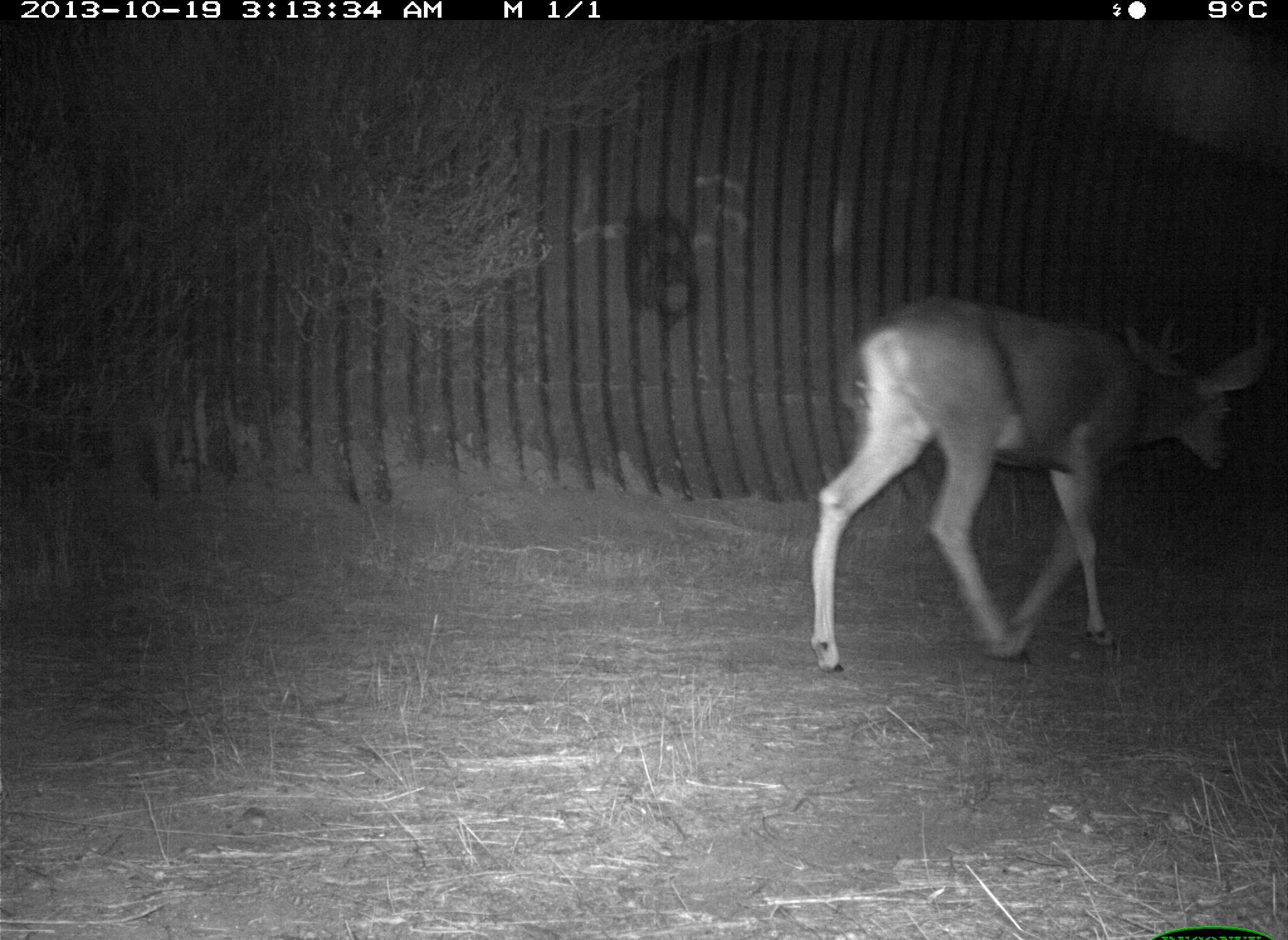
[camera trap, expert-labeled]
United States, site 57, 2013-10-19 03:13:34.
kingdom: Animalia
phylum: Chordata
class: Mammalia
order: Artiodactyla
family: Cervidae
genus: Odocoileus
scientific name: Odocoileus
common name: deer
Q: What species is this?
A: Deer (Odocoileus).